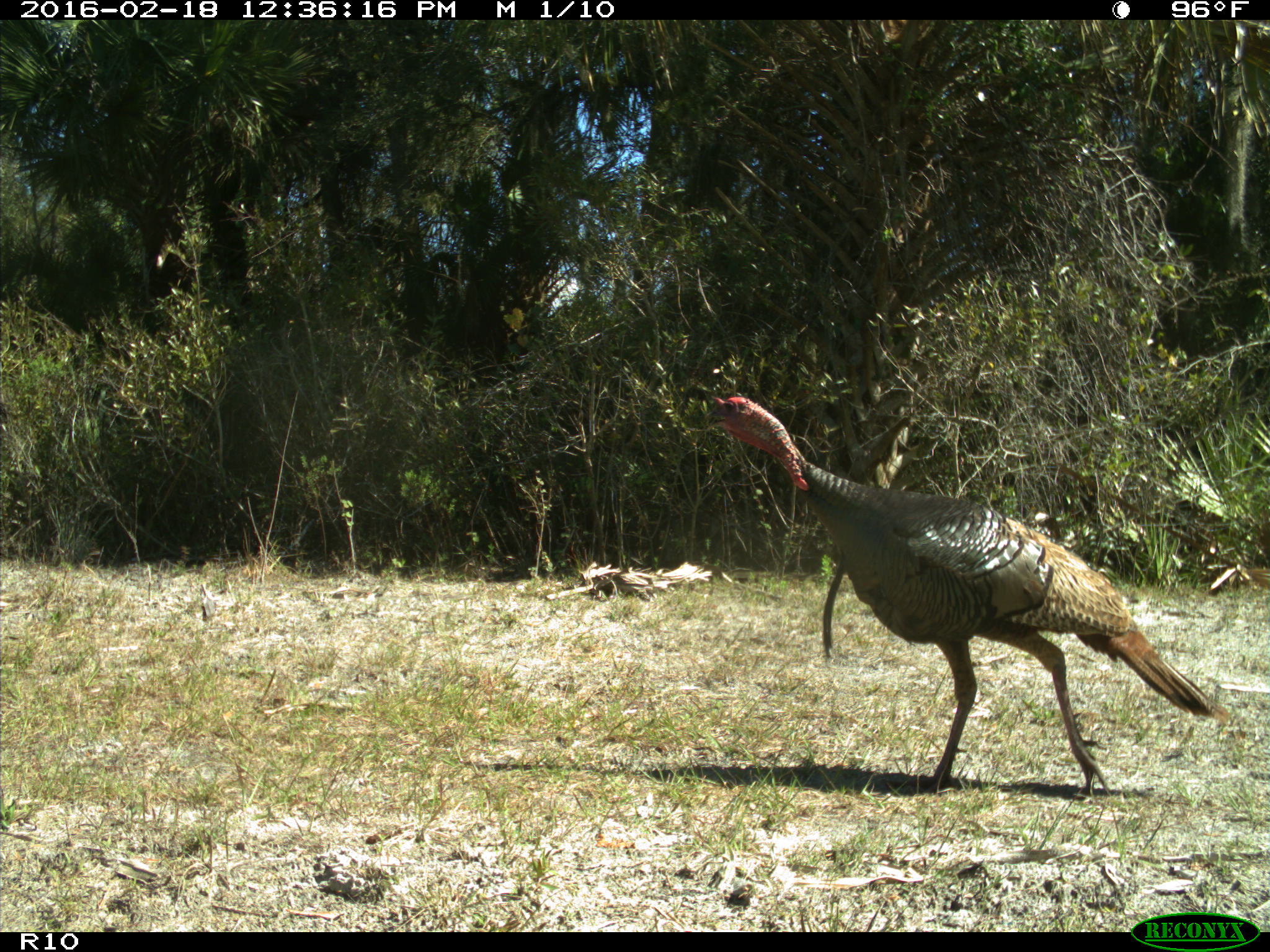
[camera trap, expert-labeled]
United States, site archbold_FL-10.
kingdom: Animalia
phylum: Chordata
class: Aves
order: Galliformes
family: Phasianidae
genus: Meleagris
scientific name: Meleagris gallopavo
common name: wild turkey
Meleagris gallopavo (wild turkey).